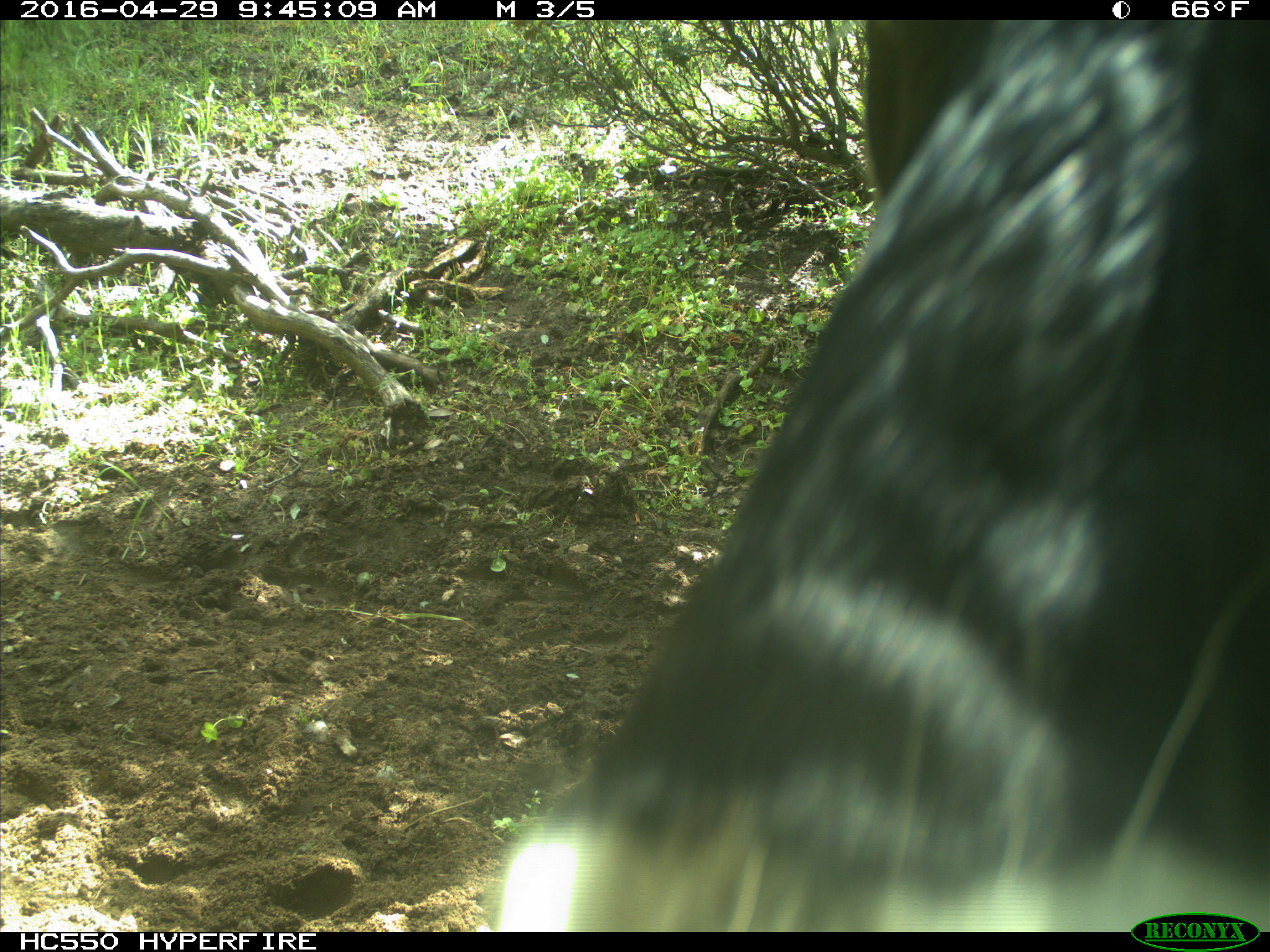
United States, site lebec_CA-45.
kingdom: Animalia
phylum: Chordata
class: Mammalia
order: Artiodactyla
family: Bovidae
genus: Bos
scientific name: Bos taurus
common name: domestic cow